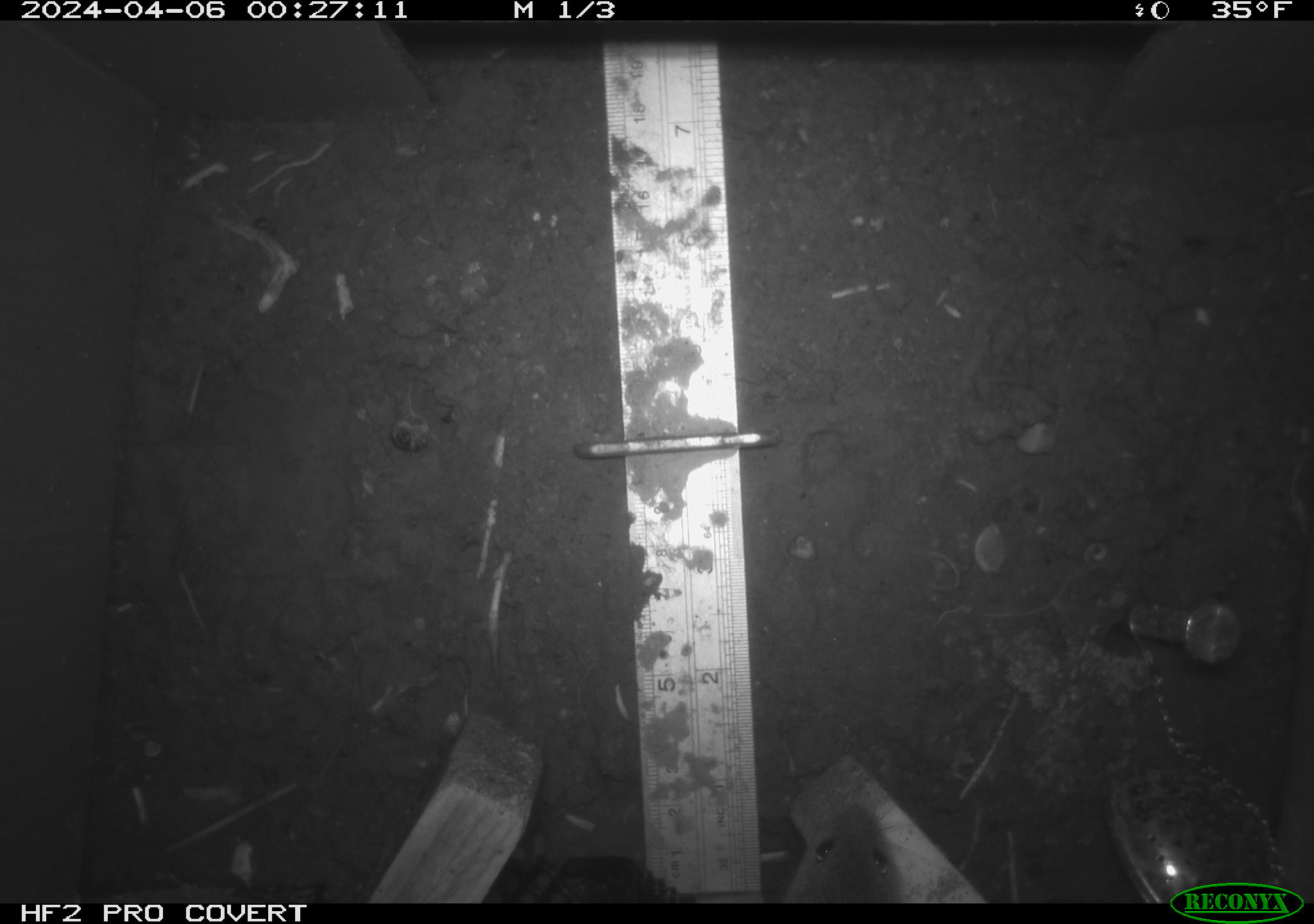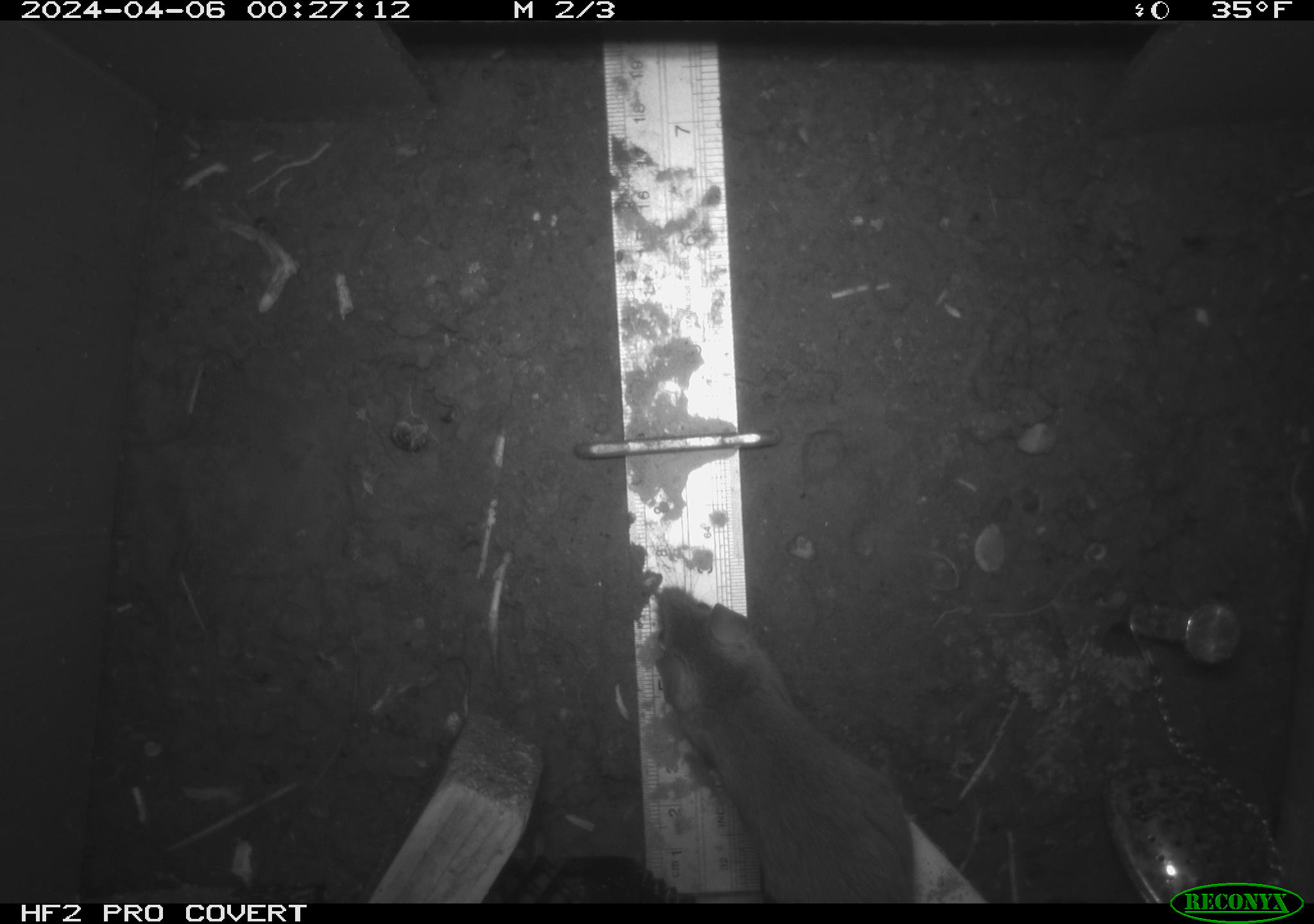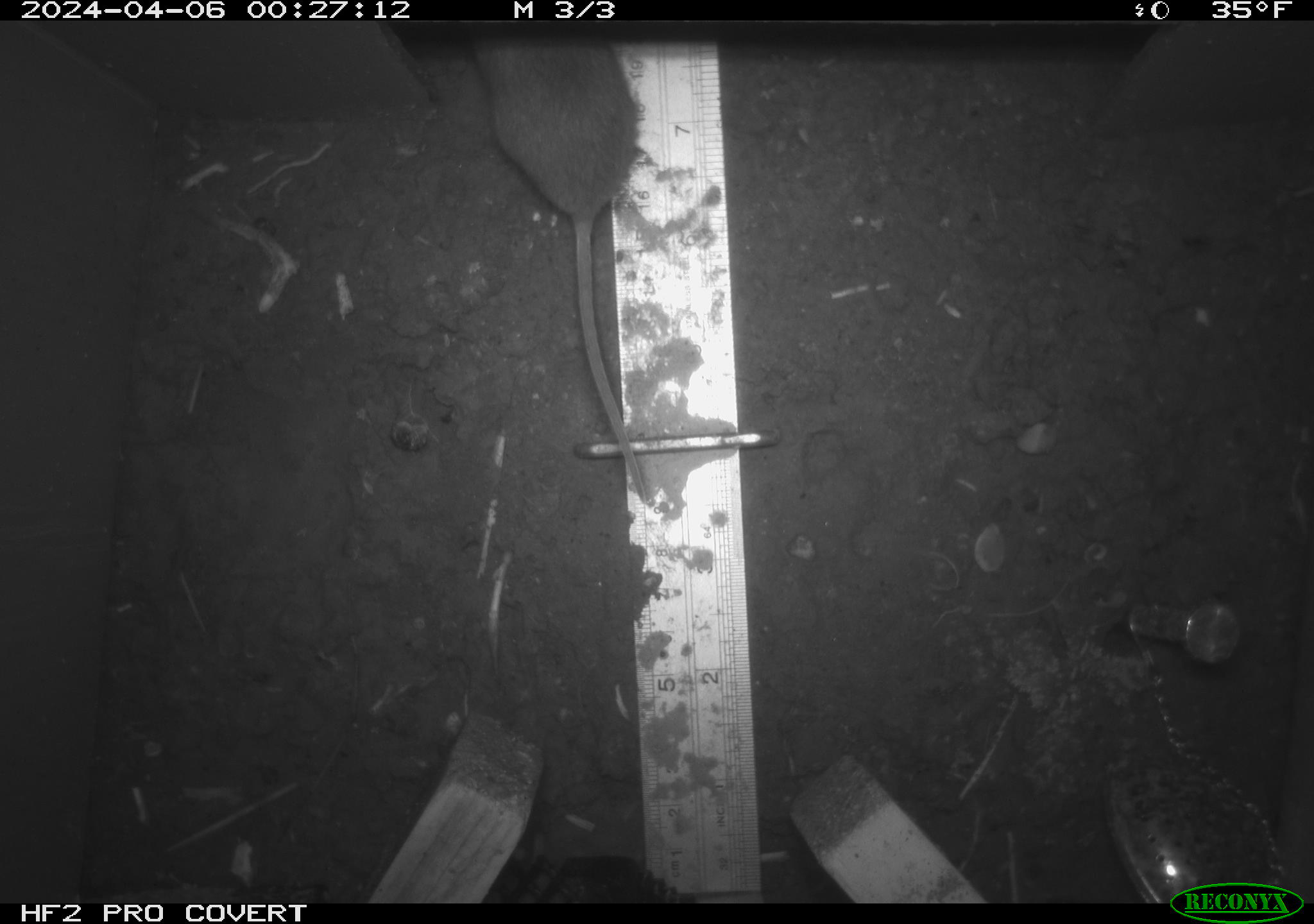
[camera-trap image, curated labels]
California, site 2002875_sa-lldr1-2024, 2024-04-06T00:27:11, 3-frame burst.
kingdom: Animalia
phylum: Chordata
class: Mammalia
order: Rodentia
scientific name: Rodentia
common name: rodent